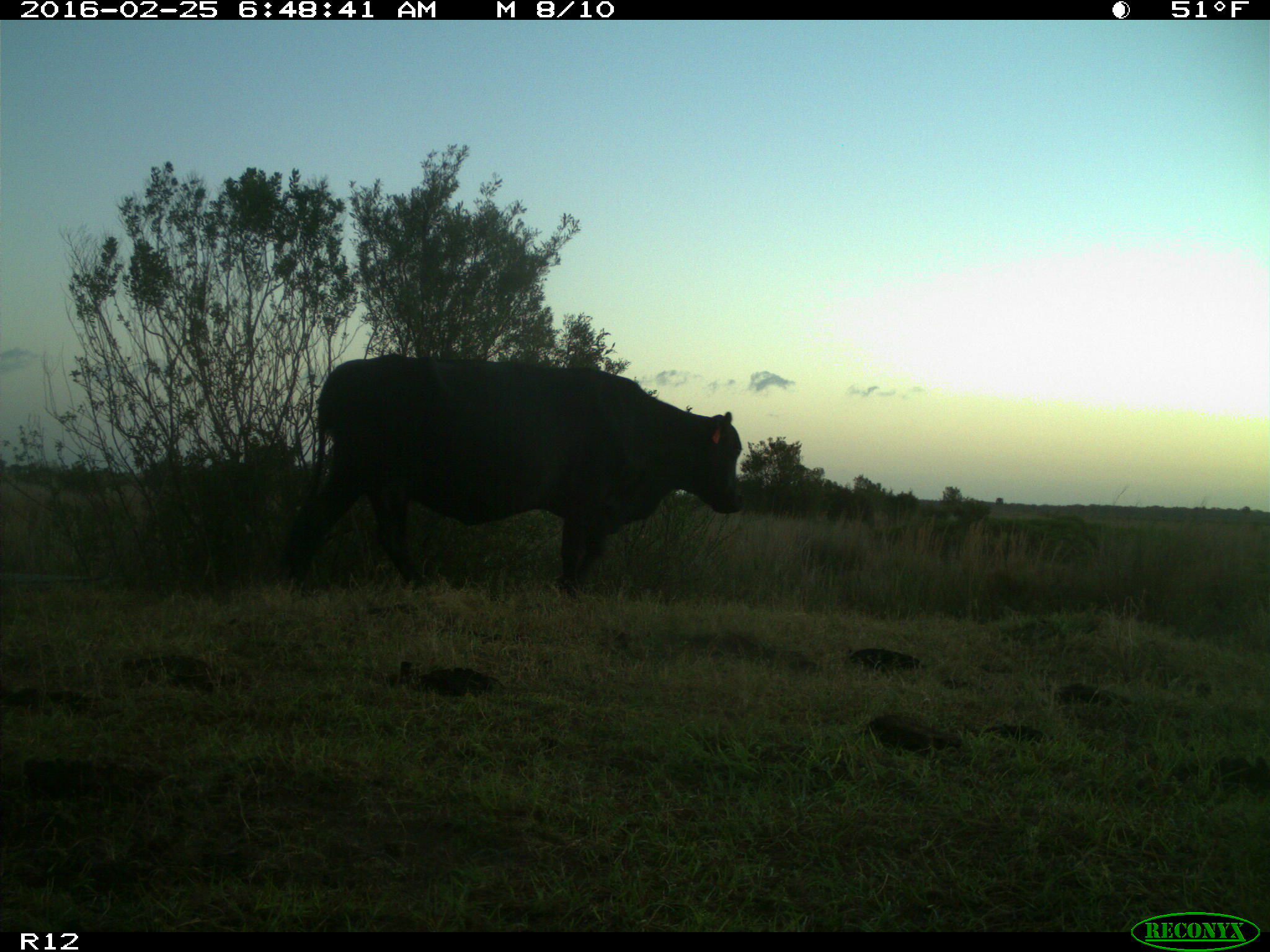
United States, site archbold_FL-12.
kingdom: Animalia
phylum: Chordata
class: Mammalia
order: Artiodactyla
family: Bovidae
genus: Bos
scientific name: Bos taurus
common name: domestic cow